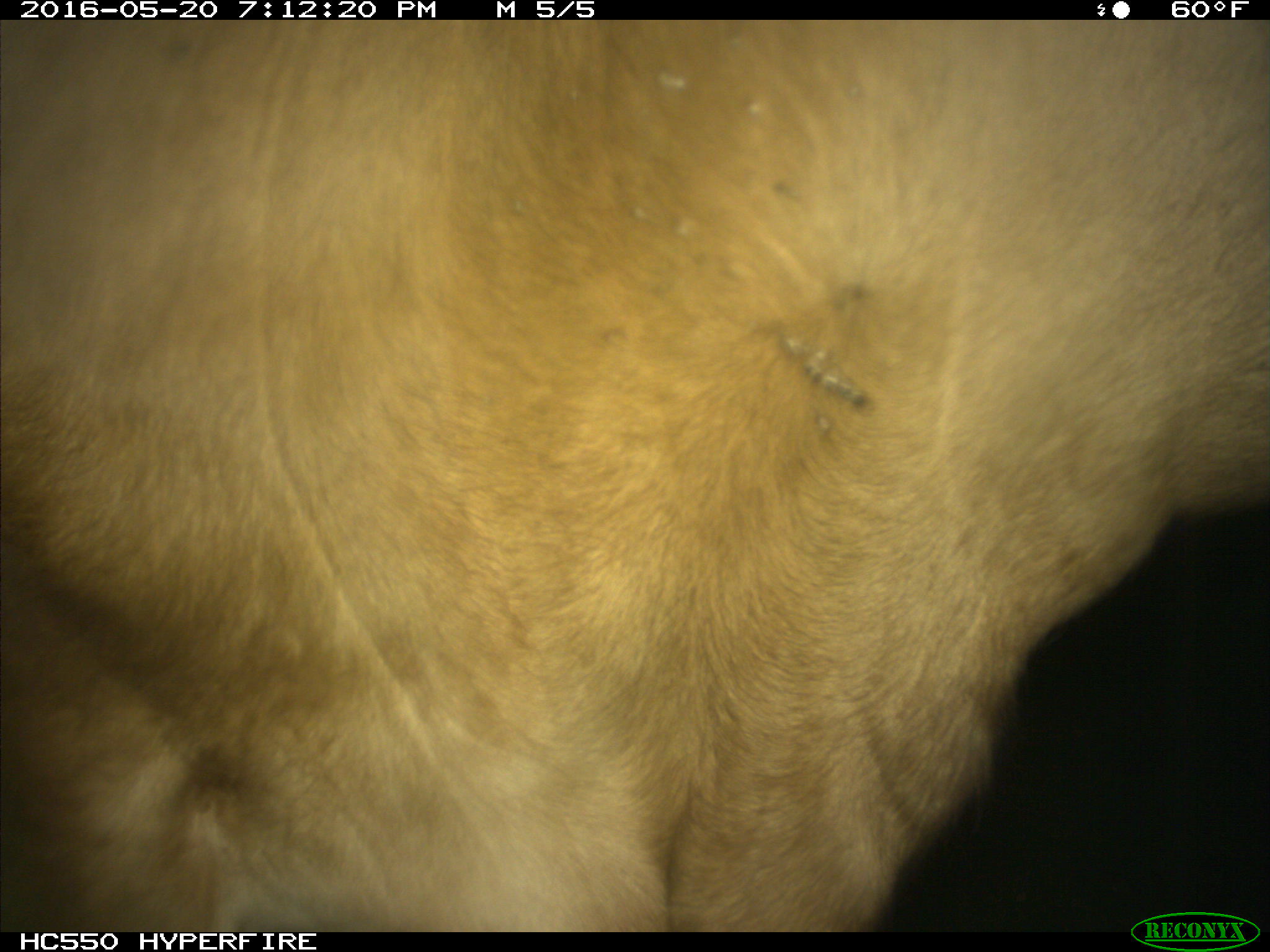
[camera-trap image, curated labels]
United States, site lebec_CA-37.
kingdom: Animalia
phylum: Chordata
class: Mammalia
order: Artiodactyla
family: Bovidae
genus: Bos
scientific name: Bos taurus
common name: domestic cow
Bos taurus (domestic cow).